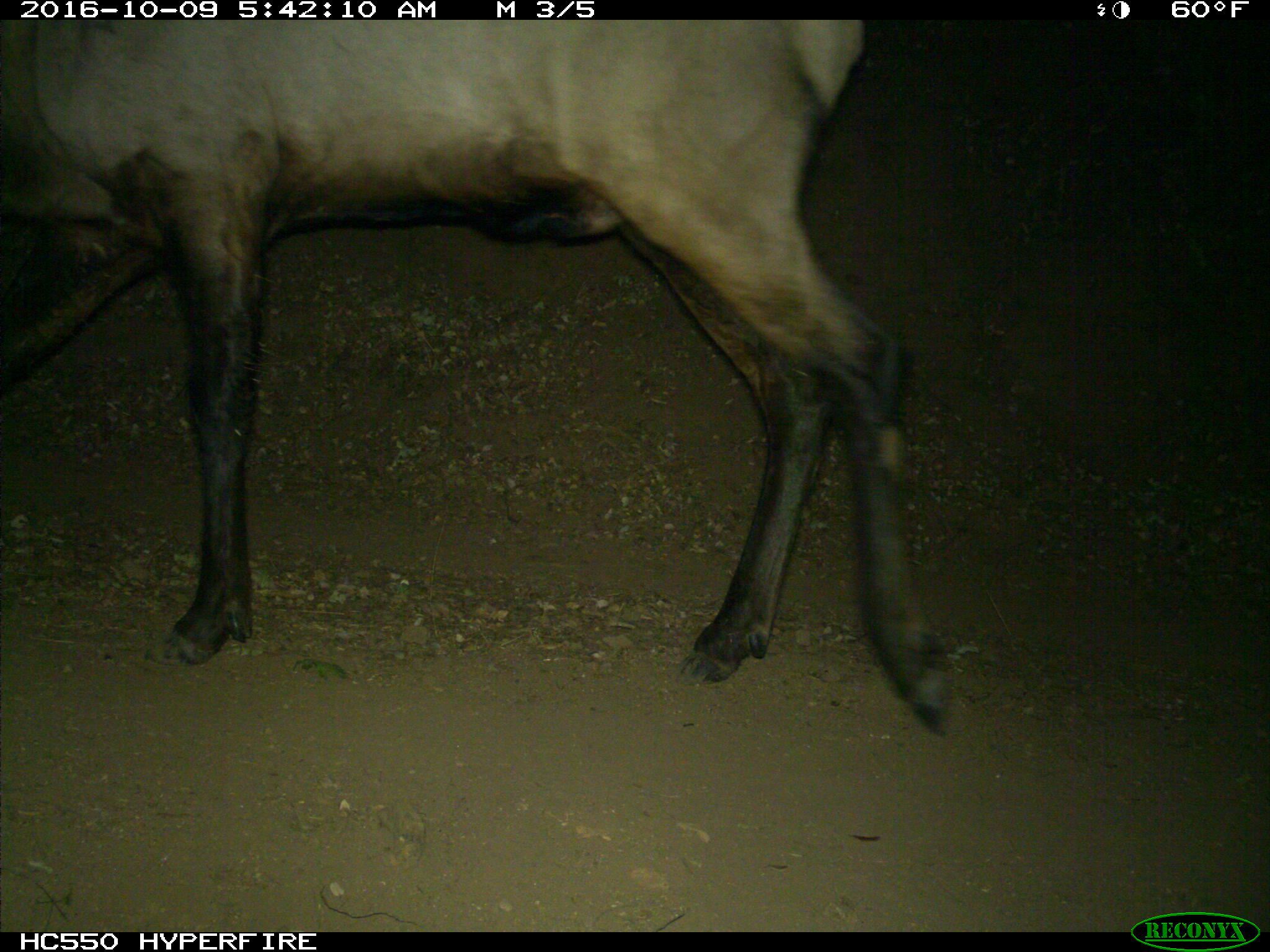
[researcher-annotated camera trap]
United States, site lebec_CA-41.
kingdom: Animalia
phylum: Chordata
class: Mammalia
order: Artiodactyla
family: Cervidae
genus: Cervus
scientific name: Cervus canadensis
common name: elk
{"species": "Cervus canadensis (elk)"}